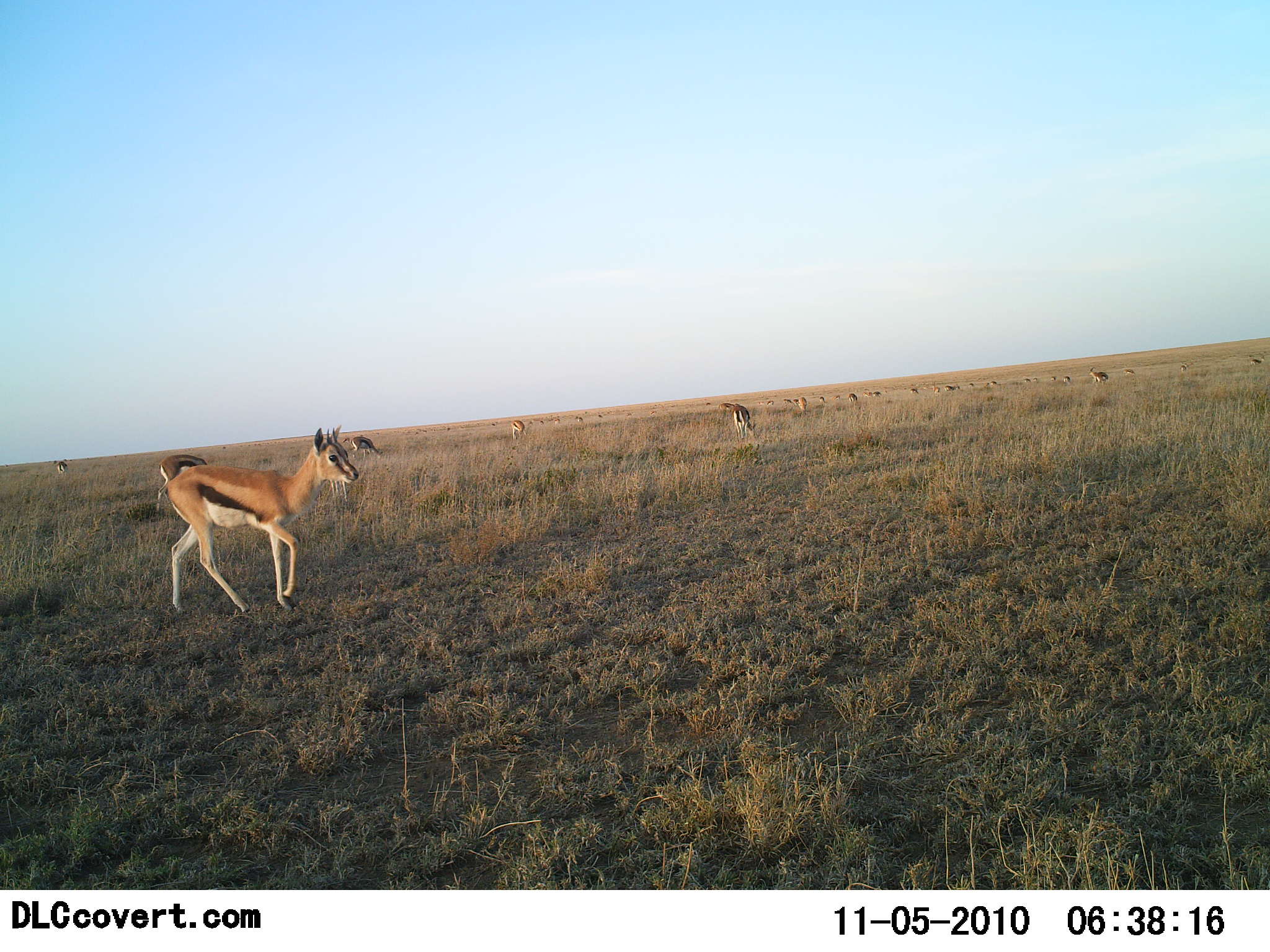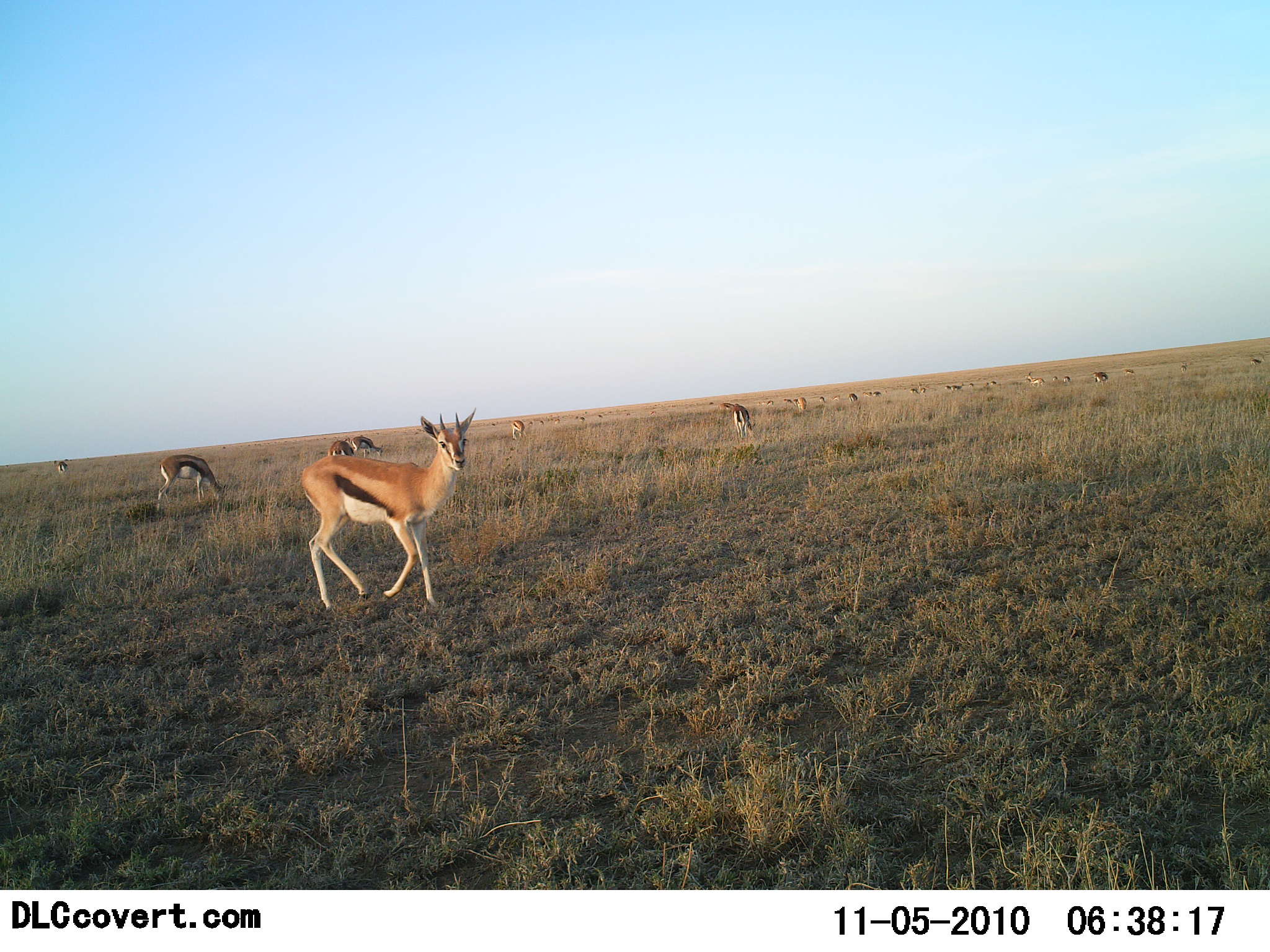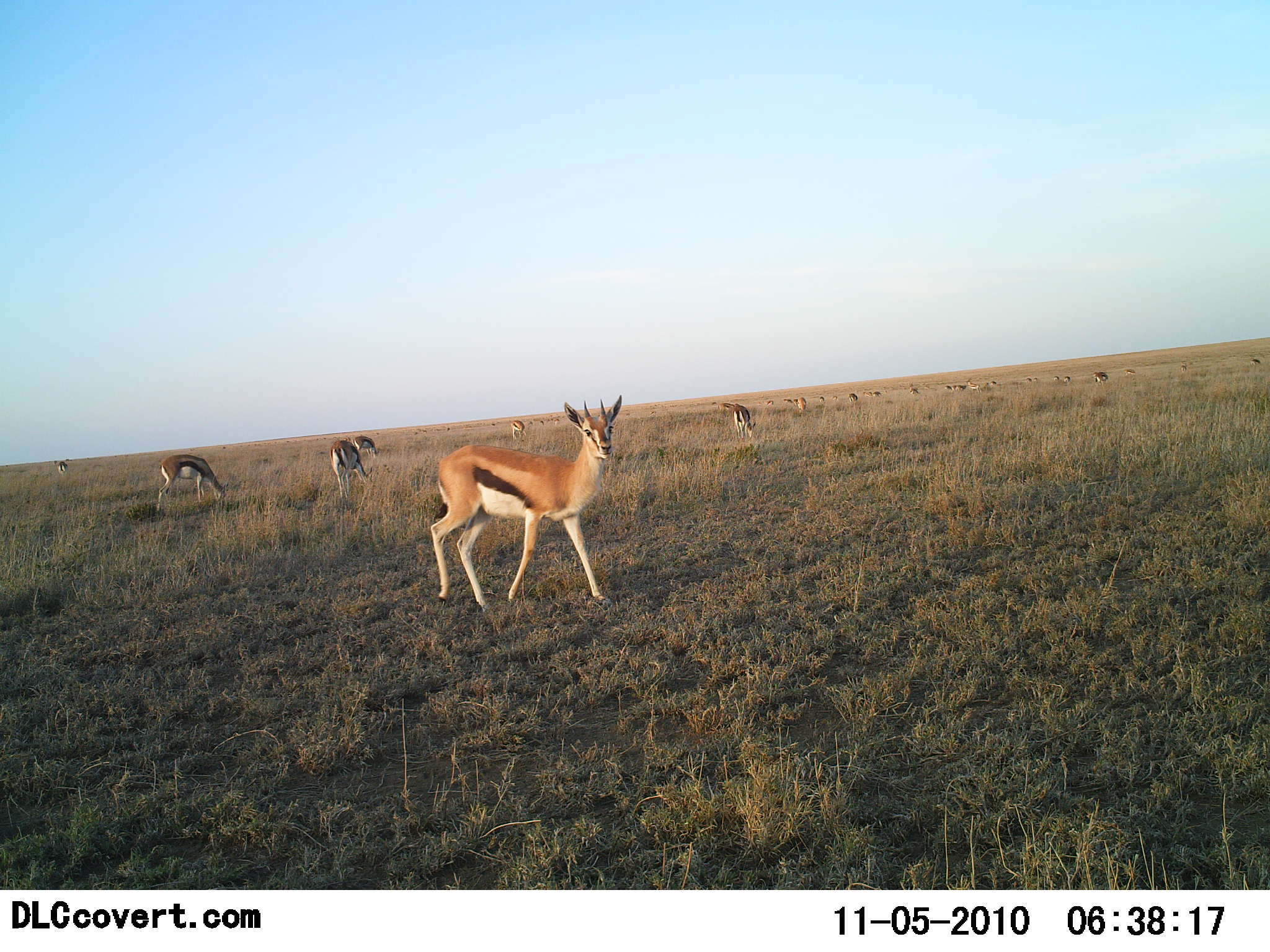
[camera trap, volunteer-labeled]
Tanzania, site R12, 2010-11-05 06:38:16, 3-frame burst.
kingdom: Animalia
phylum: Chordata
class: Mammalia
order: Artiodactyla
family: Bovidae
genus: Eudorcas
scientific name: Eudorcas thomsonii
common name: thomson's gazelle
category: gazellethomsons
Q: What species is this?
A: Gazellethomsons (thomson's gazelle) (Eudorcas thomsonii).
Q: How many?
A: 11-50.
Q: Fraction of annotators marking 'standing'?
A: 47%.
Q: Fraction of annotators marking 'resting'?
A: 0%.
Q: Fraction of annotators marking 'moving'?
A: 65%.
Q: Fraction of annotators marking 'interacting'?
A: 0%.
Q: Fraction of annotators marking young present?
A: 0%.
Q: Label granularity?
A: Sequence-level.